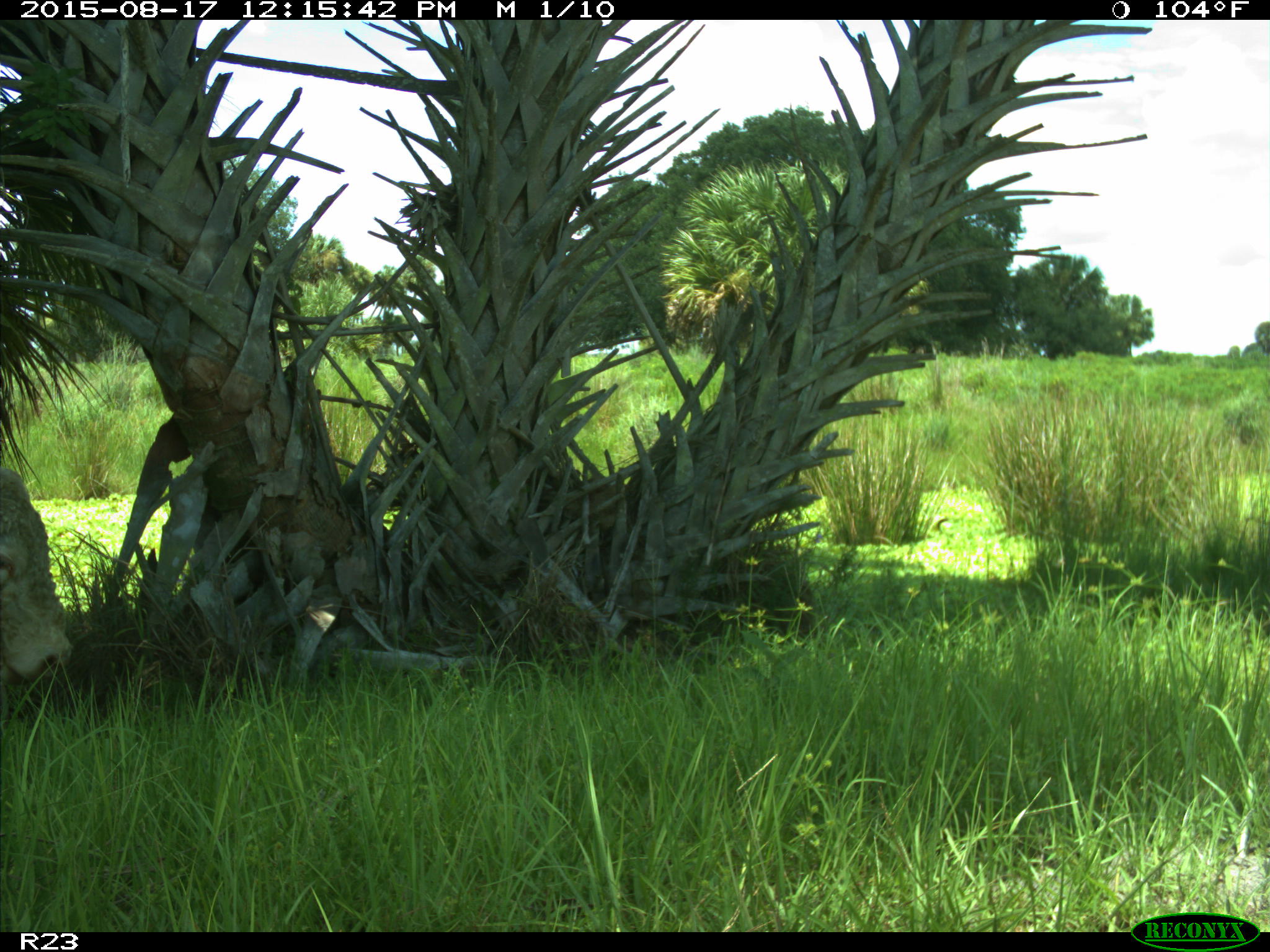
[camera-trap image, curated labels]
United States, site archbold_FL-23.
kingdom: Animalia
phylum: Chordata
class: Mammalia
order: Artiodactyla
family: Bovidae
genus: Bos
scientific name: Bos taurus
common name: domestic cow